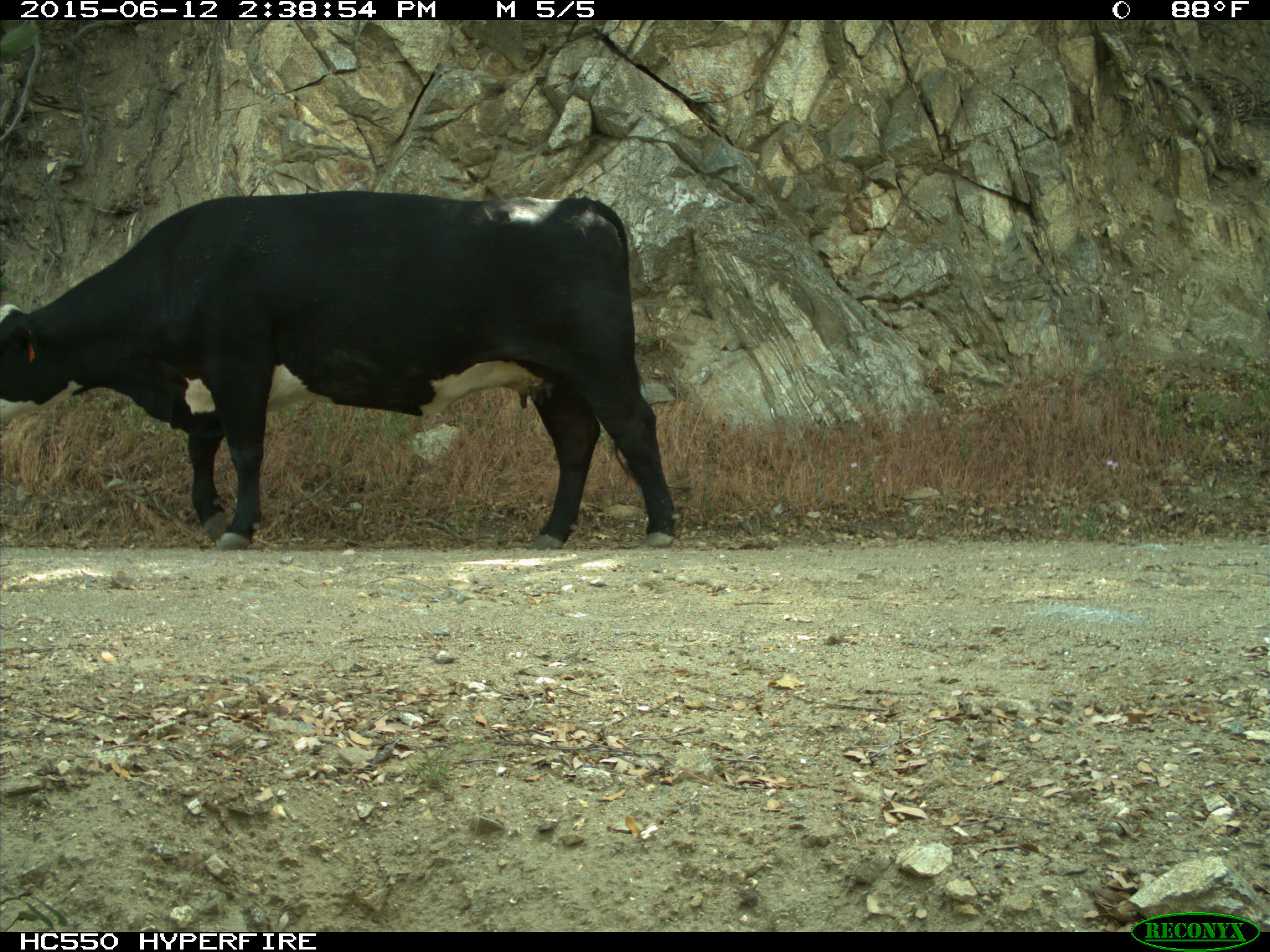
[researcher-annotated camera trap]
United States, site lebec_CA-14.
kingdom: Animalia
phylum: Chordata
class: Mammalia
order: Artiodactyla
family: Bovidae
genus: Bos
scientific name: Bos taurus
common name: domestic cow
Bos taurus (domestic cow).